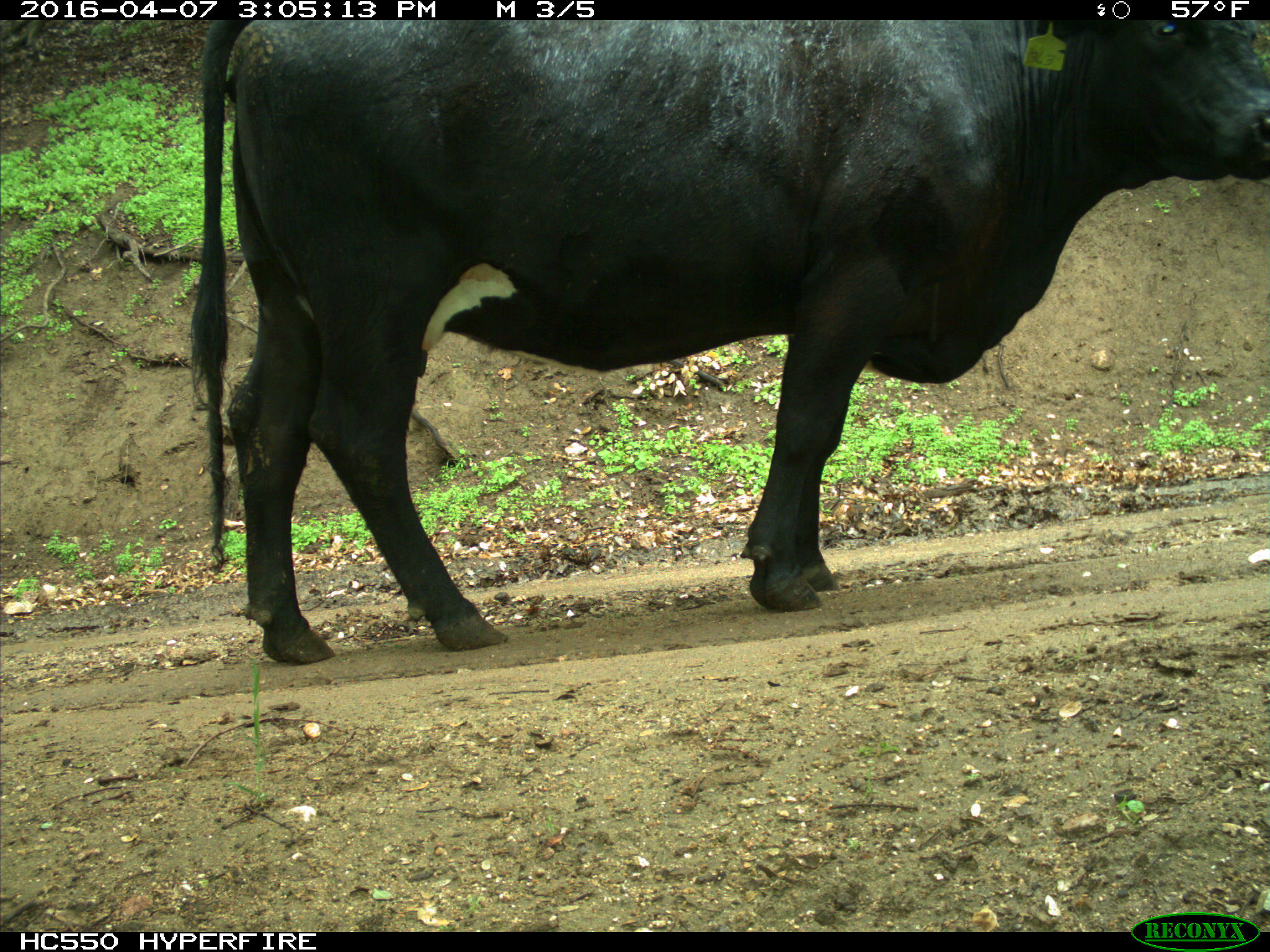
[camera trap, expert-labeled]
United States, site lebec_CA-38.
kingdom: Animalia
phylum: Chordata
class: Mammalia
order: Artiodactyla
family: Bovidae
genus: Bos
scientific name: Bos taurus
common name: domestic cow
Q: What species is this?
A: Bos taurus (domestic cow).